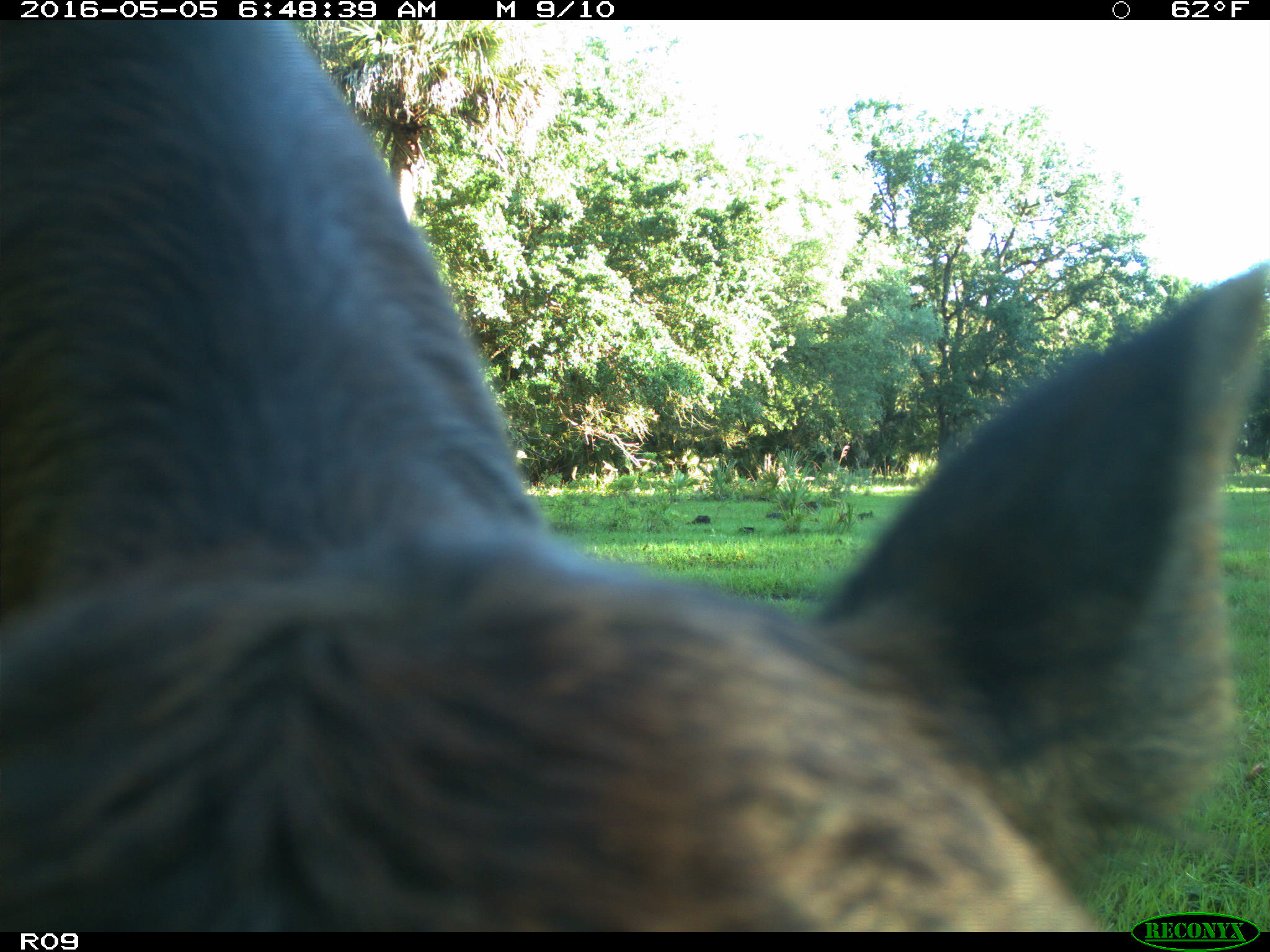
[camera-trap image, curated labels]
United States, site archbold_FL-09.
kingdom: Animalia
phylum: Chordata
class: Mammalia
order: Artiodactyla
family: Bovidae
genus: Bos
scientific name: Bos taurus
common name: domestic cow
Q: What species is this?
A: Bos taurus (domestic cow).